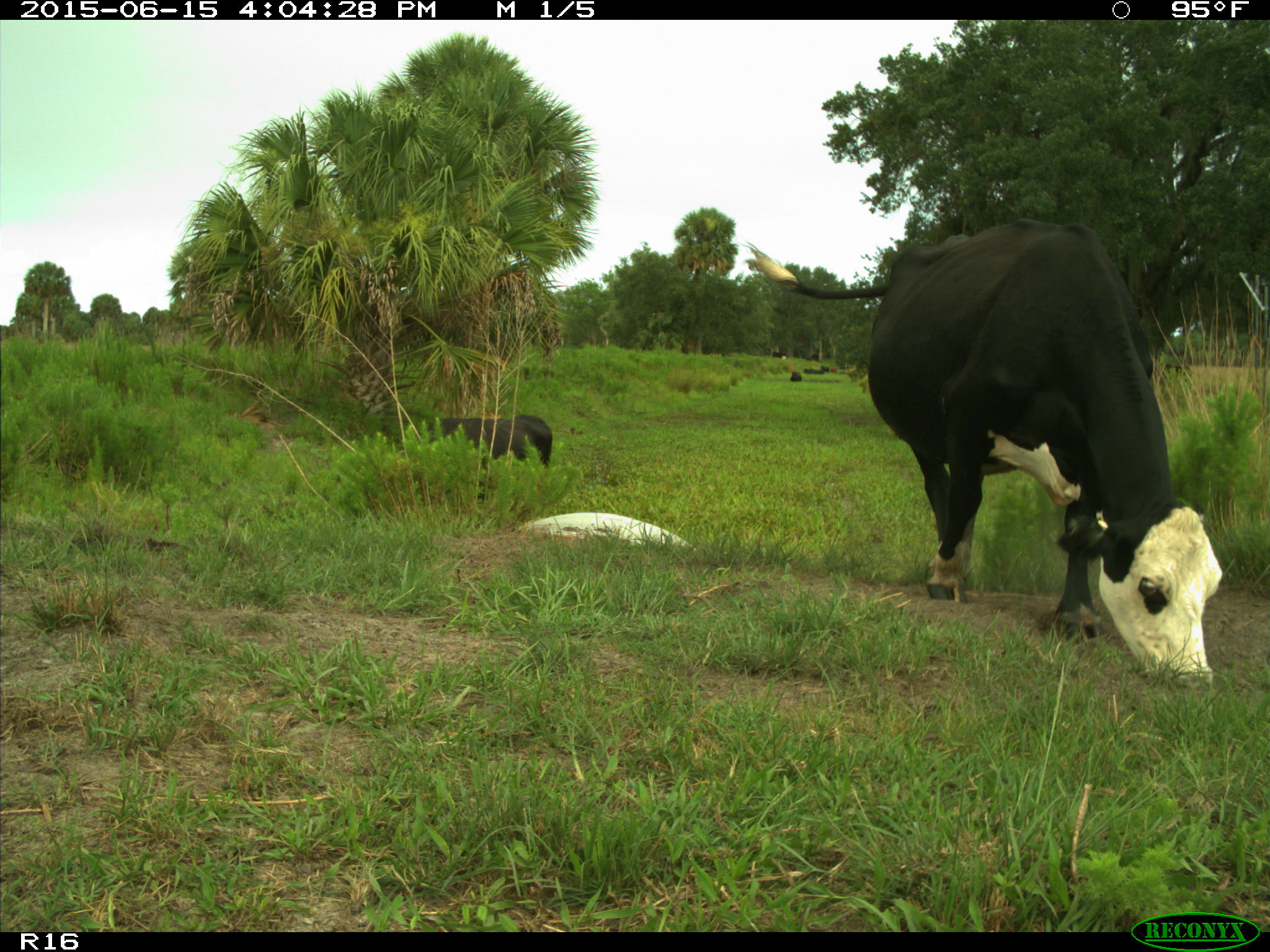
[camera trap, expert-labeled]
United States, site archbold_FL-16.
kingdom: Animalia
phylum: Chordata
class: Mammalia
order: Artiodactyla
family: Bovidae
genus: Bos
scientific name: Bos taurus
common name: domestic cow